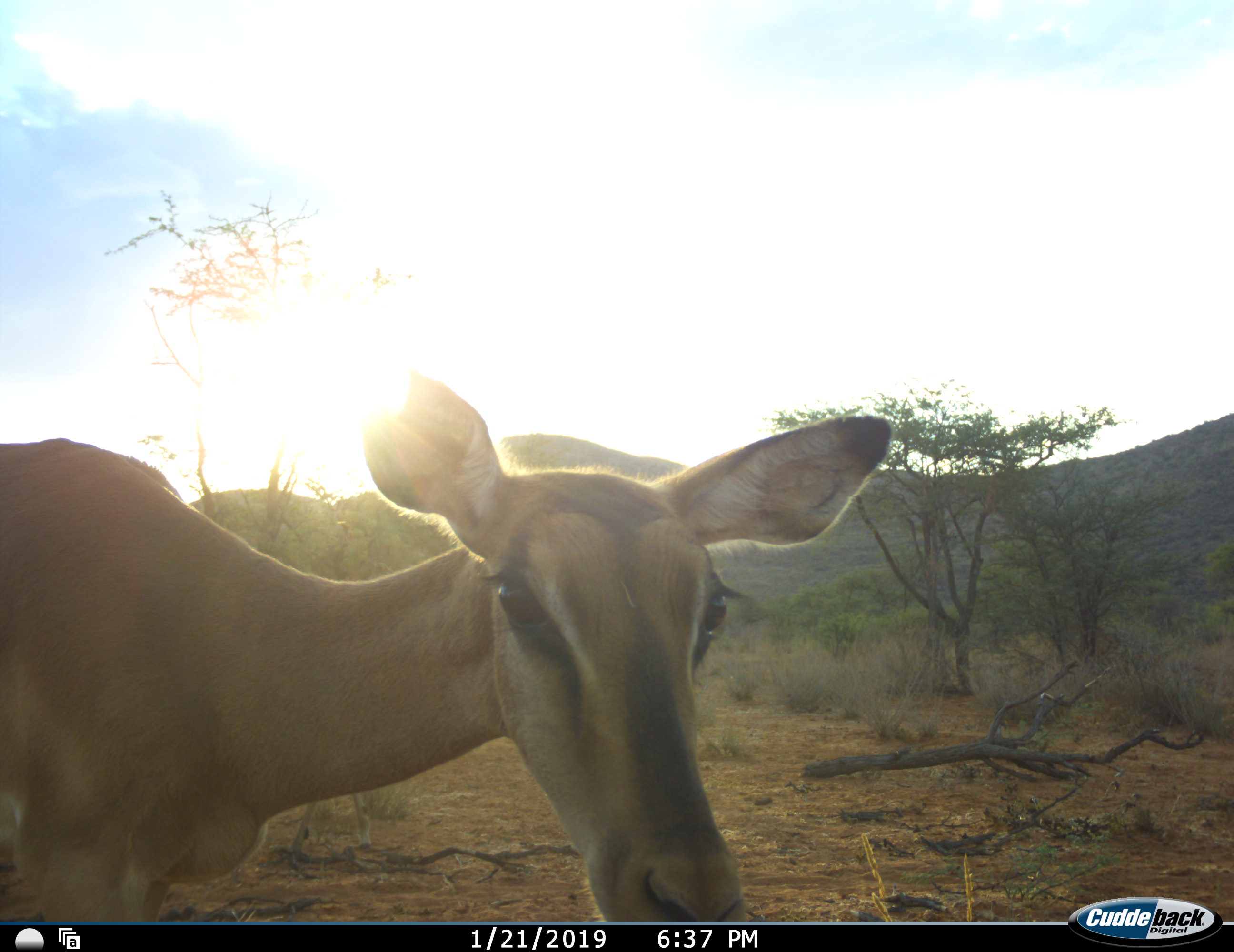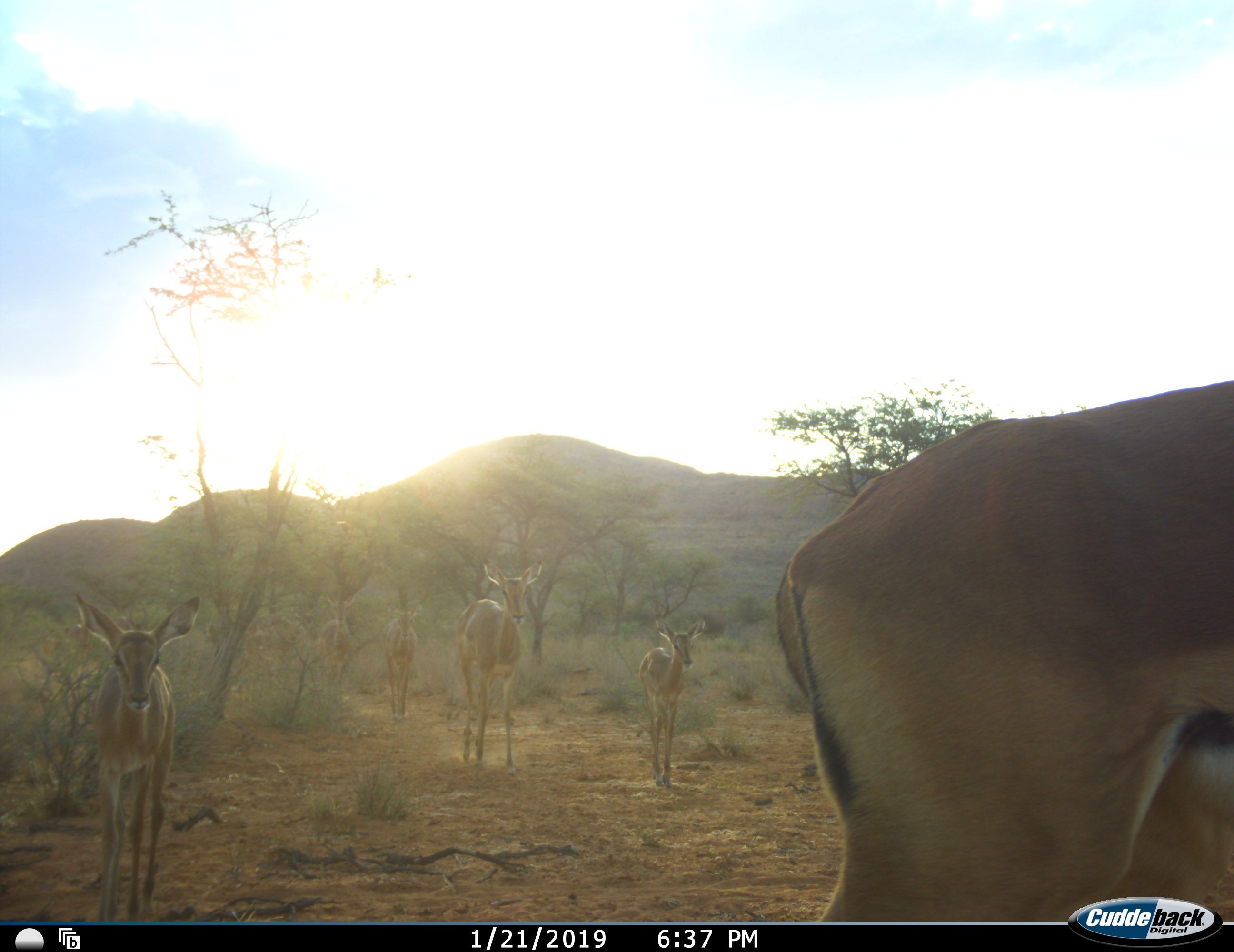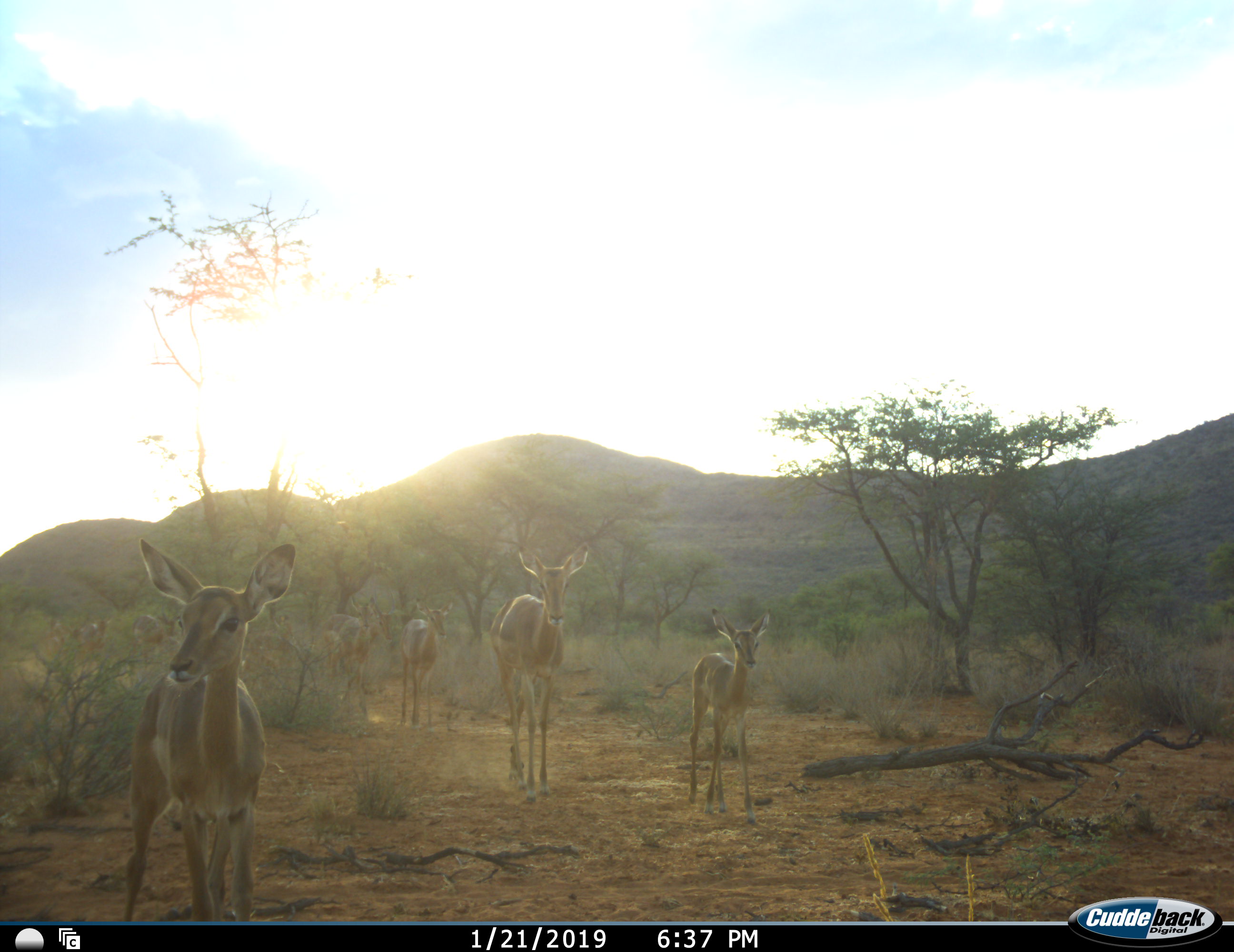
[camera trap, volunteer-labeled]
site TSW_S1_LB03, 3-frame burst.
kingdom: Animalia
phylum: Chordata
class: Mammalia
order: Artiodactyla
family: Bovidae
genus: Aepyceros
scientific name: Aepyceros melampus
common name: impala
Impala (Aepyceros melampus), count 6. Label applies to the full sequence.